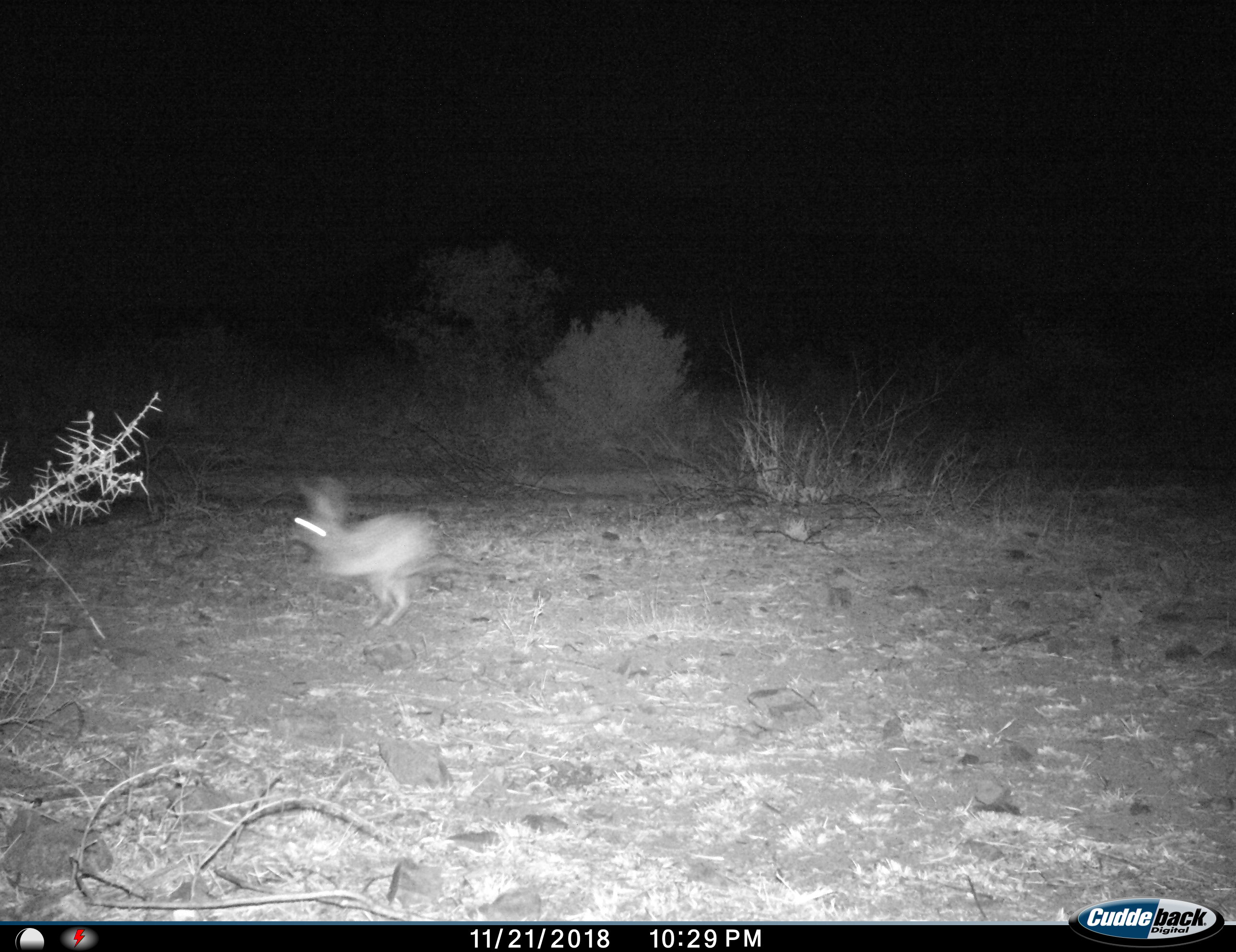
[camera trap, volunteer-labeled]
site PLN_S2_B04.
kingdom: Animalia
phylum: Chordata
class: Mammalia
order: Lagomorpha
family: Leporidae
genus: Lepus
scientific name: Lepus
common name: hare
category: hareunknown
Hareunknown (hare) (Lepus), count 1. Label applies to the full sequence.